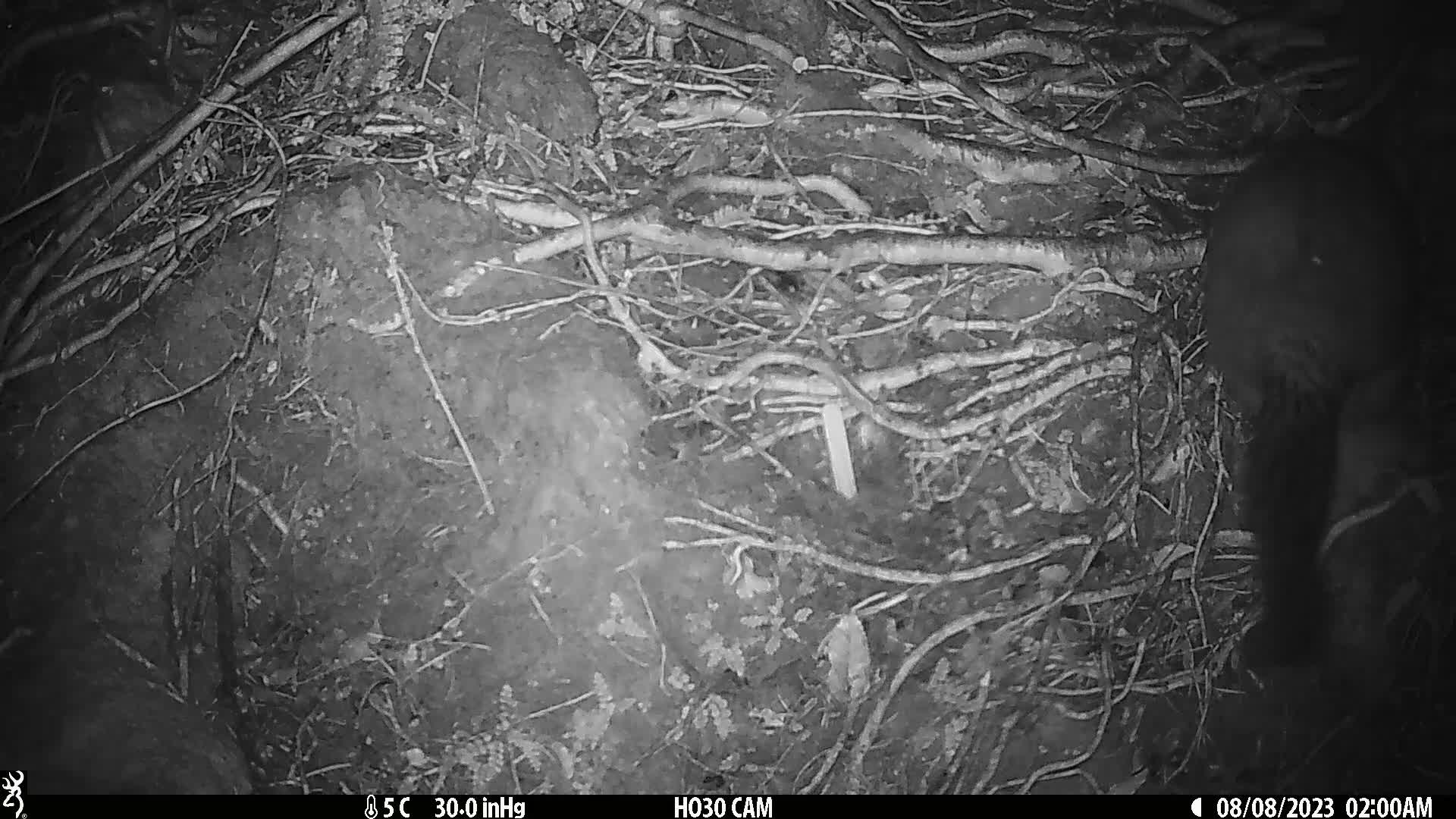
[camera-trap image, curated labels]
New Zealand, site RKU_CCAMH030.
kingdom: Animalia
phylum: Chordata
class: Mammalia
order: Diprotodontia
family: Phalangeridae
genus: Trichosurus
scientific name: Trichosurus vulpecula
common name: common brushtail possum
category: possum